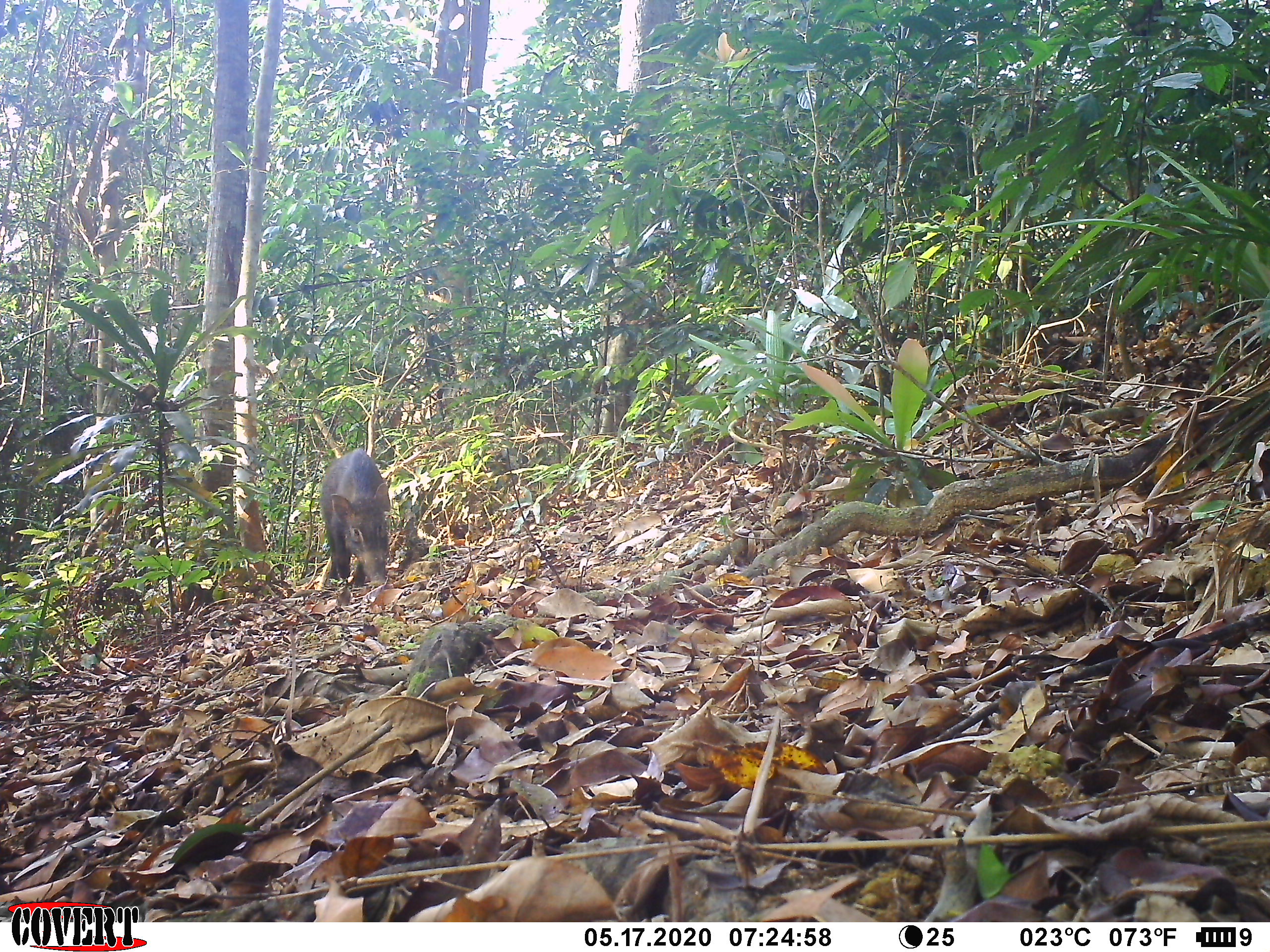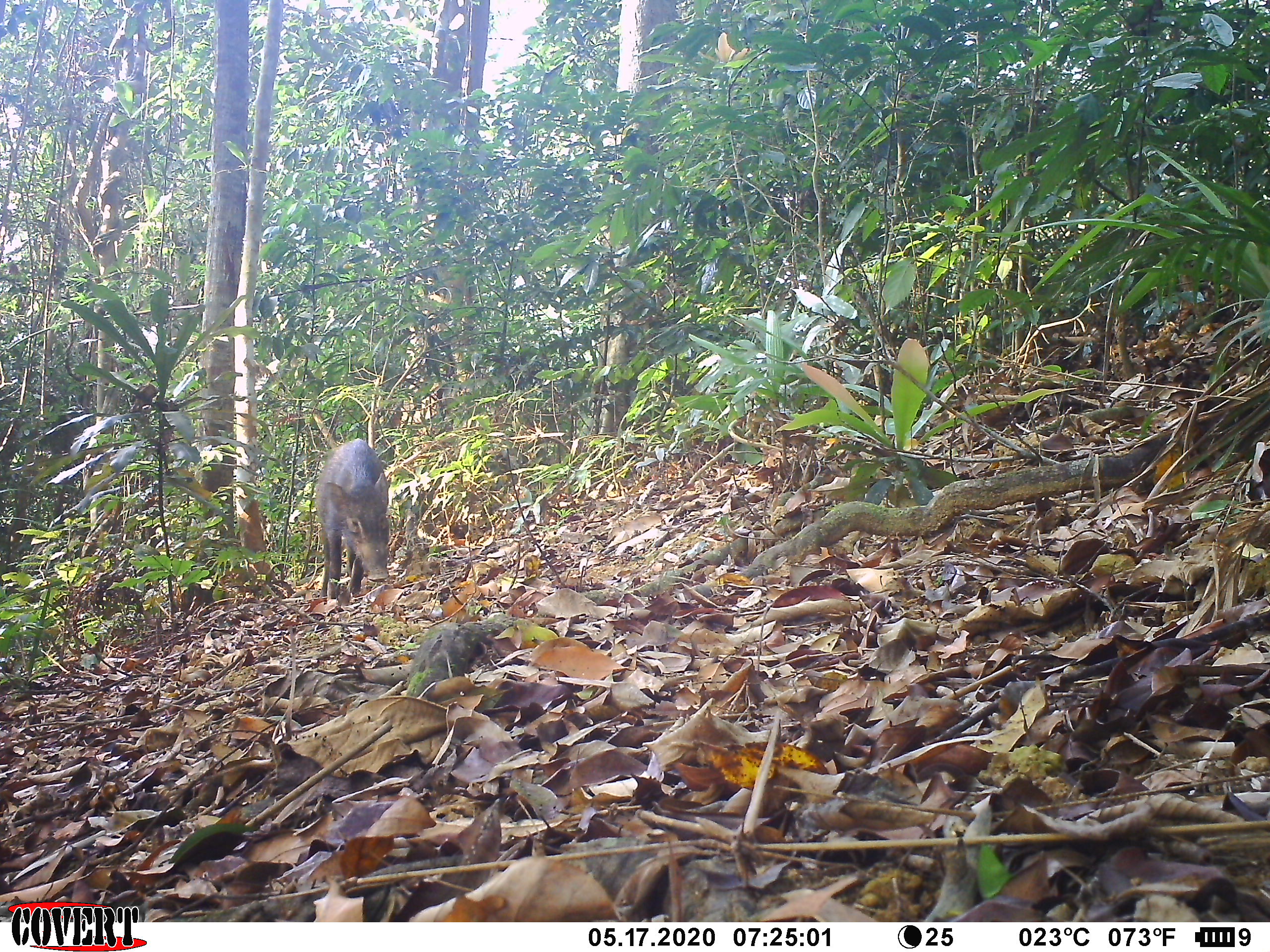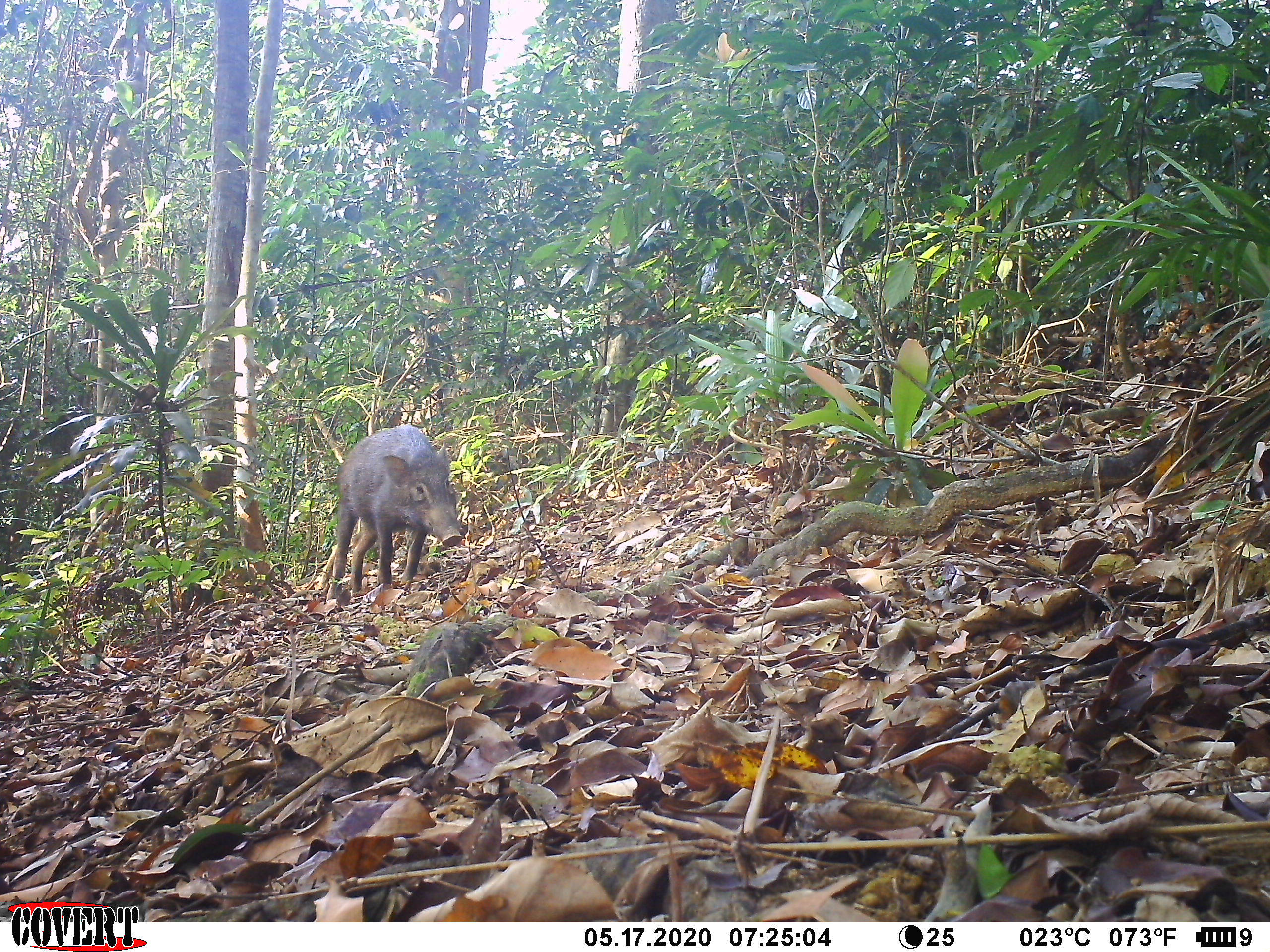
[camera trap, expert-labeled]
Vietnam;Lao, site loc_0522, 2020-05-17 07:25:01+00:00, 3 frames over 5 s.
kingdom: Animalia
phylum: Chordata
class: Mammalia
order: Artiodactyla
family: Suidae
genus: Sus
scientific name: Sus scrofa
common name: eurasian wild pig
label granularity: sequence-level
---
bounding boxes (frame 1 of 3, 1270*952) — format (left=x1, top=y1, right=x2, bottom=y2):
eurasian wild pig: (left=318, top=447, right=391, bottom=587)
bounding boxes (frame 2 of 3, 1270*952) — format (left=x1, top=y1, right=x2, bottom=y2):
eurasian wild pig: (left=314, top=437, right=390, bottom=599)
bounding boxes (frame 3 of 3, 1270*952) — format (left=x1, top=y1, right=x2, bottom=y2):
eurasian wild pig: (left=331, top=424, right=463, bottom=600)